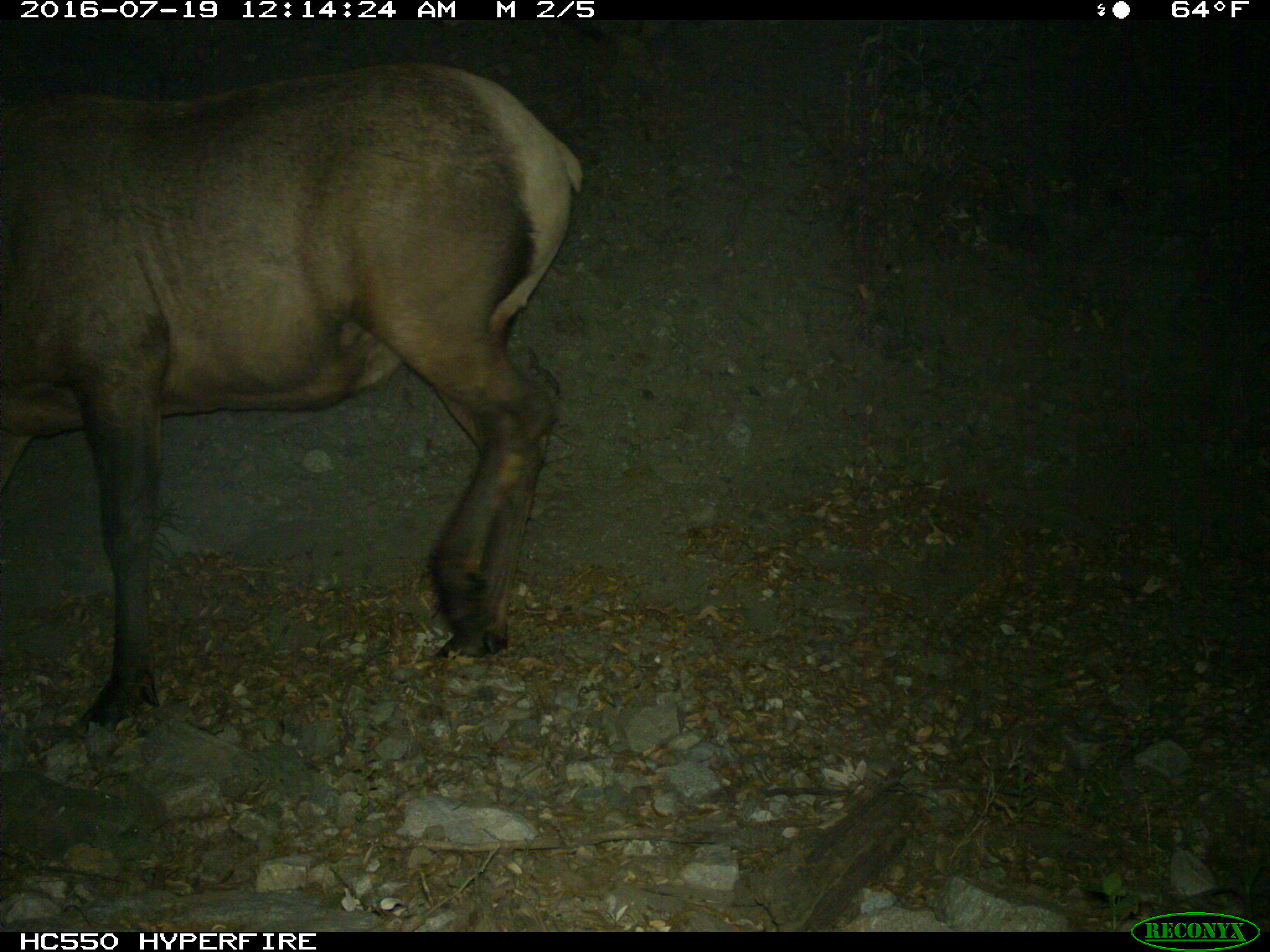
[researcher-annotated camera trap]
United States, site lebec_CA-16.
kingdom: Animalia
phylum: Chordata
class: Mammalia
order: Artiodactyla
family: Cervidae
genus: Cervus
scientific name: Cervus canadensis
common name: elk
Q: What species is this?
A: Cervus canadensis (elk).